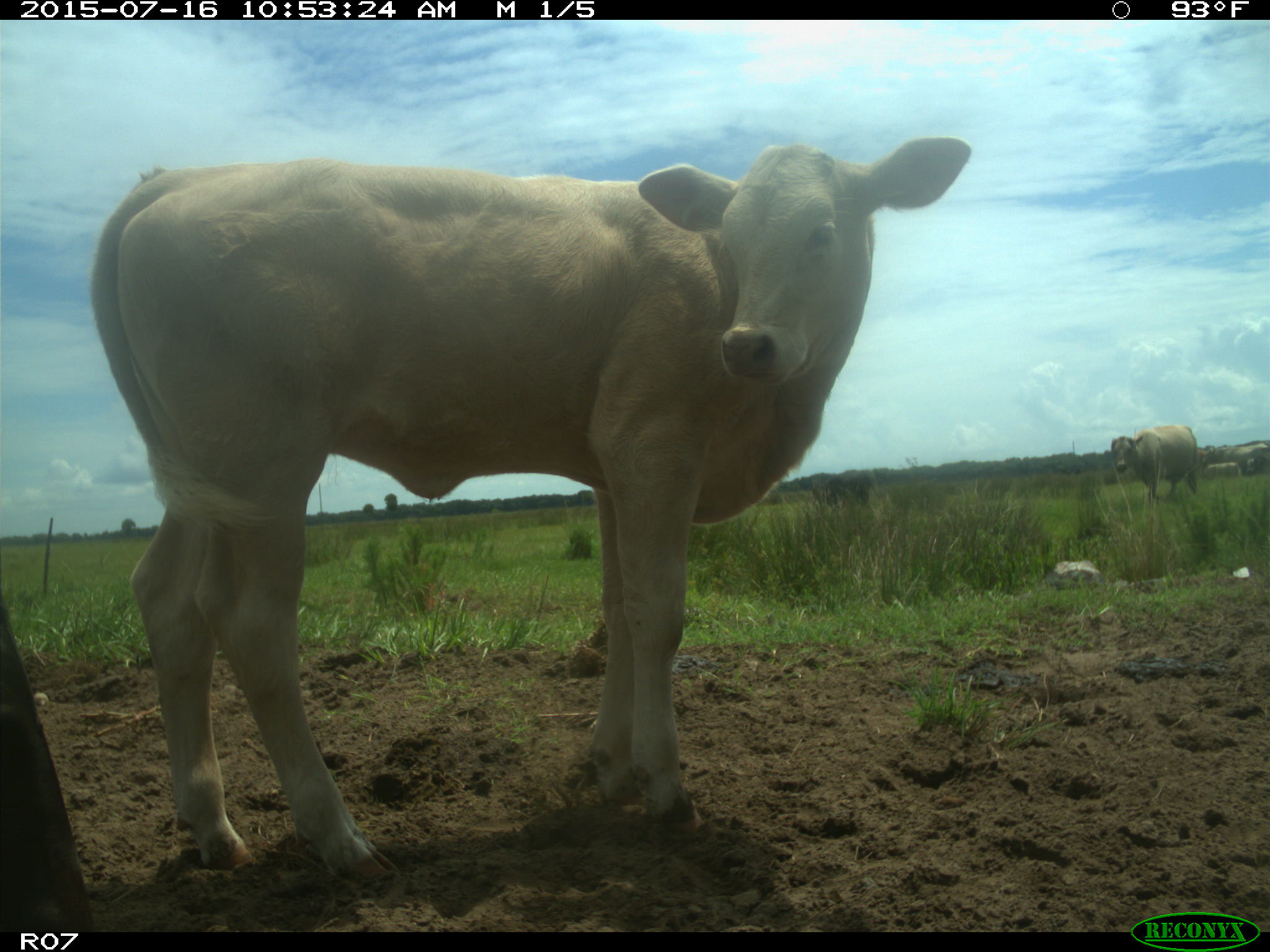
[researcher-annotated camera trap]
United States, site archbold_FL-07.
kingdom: Animalia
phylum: Chordata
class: Mammalia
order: Artiodactyla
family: Bovidae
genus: Bos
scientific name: Bos taurus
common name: domestic cow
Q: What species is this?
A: Bos taurus (domestic cow).